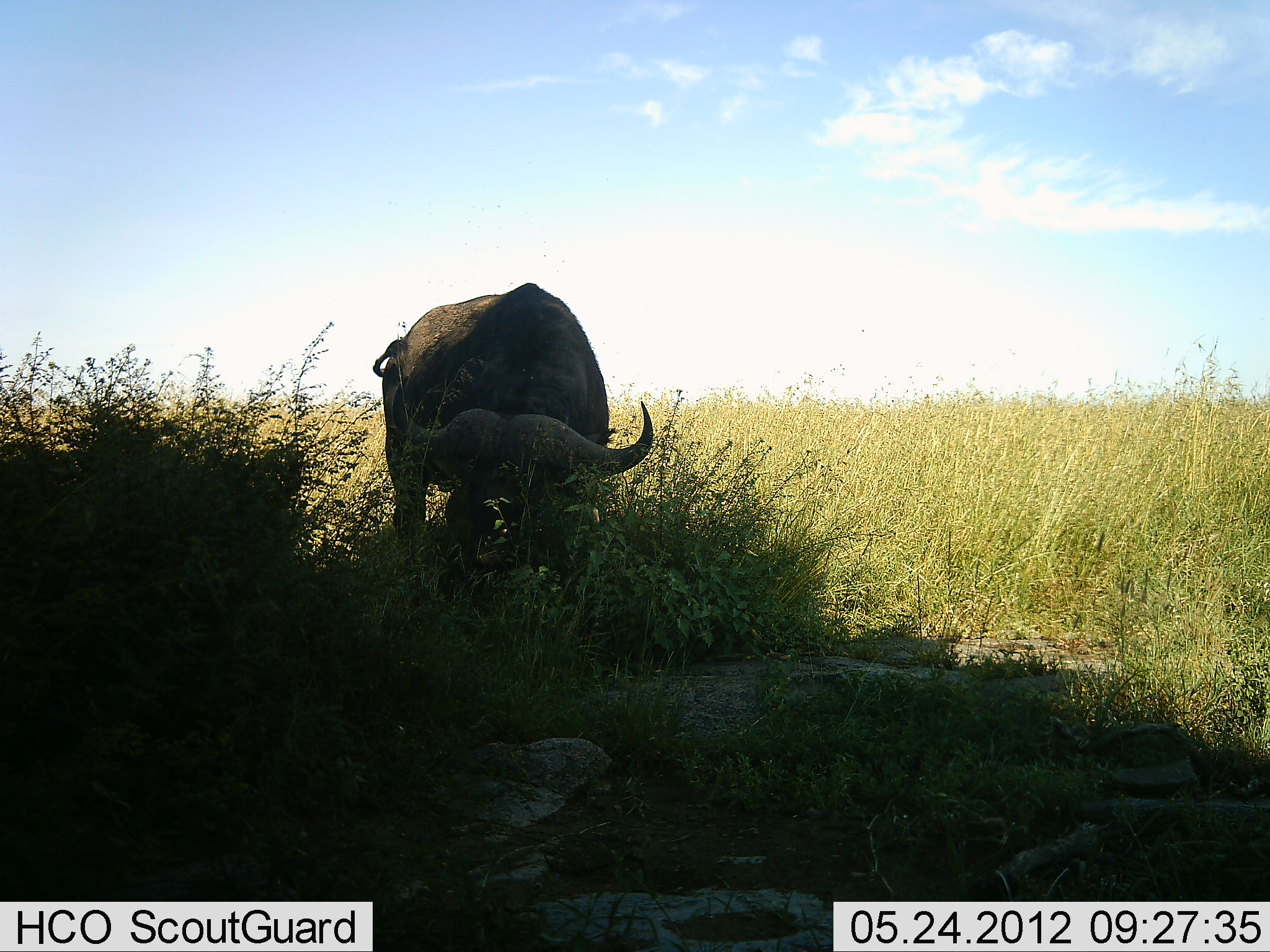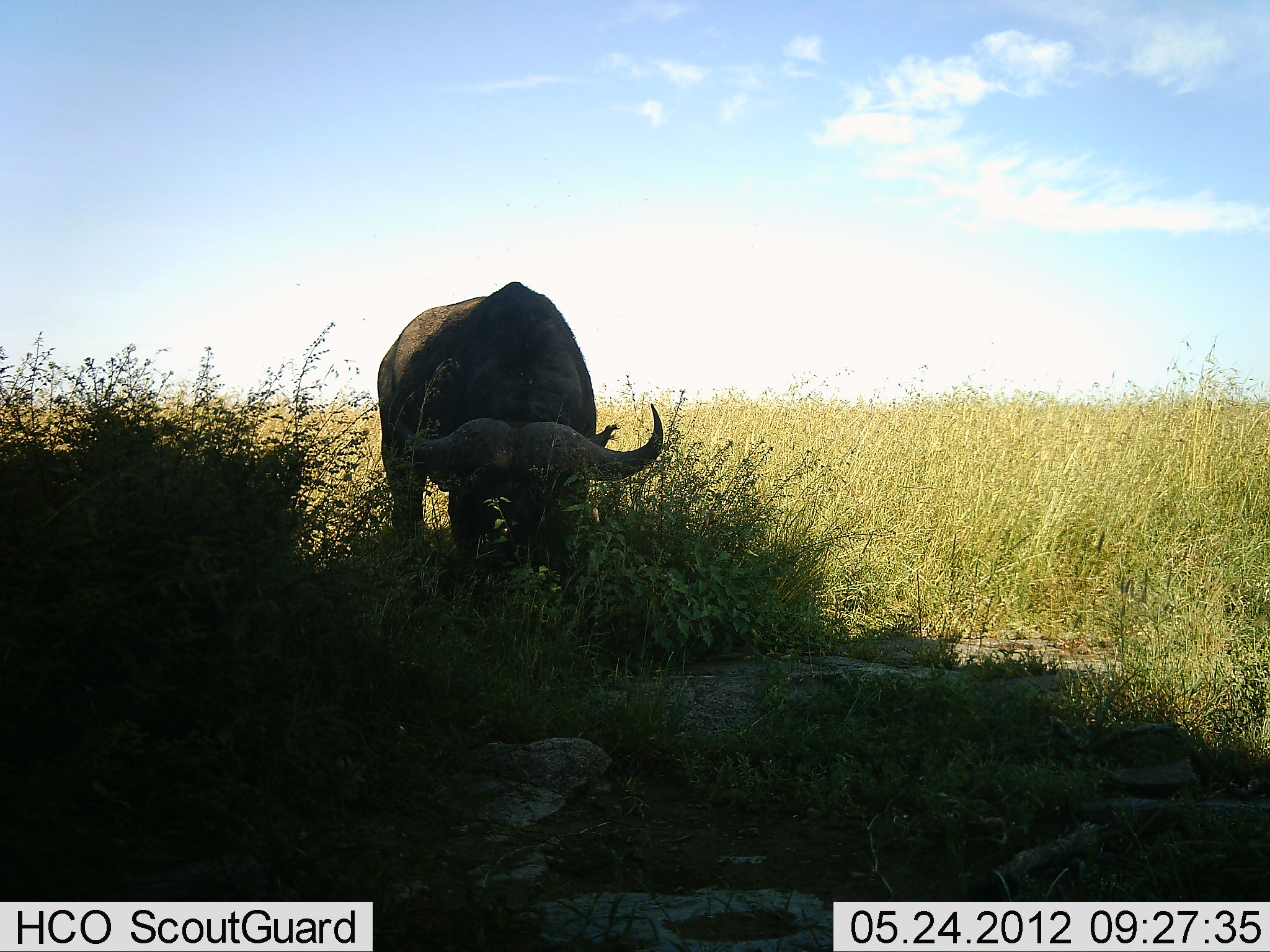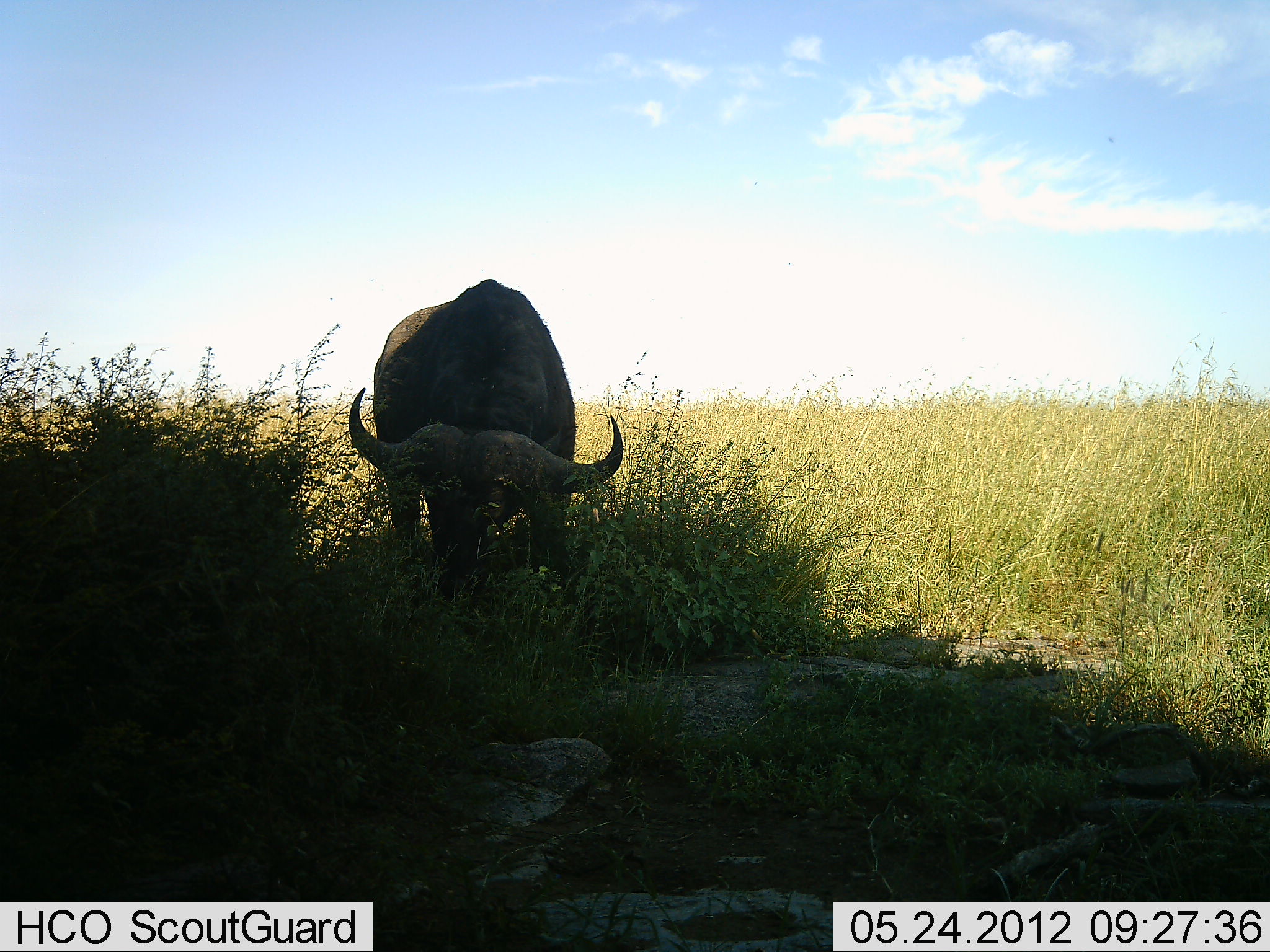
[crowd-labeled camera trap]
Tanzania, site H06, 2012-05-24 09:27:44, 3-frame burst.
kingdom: Animalia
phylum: Chordata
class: Mammalia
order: Artiodactyla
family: Bovidae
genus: Syncerus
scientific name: Syncerus caffer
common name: cape buffalo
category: buffalo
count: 1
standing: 10%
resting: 0%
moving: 0%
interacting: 0%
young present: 0%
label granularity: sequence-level